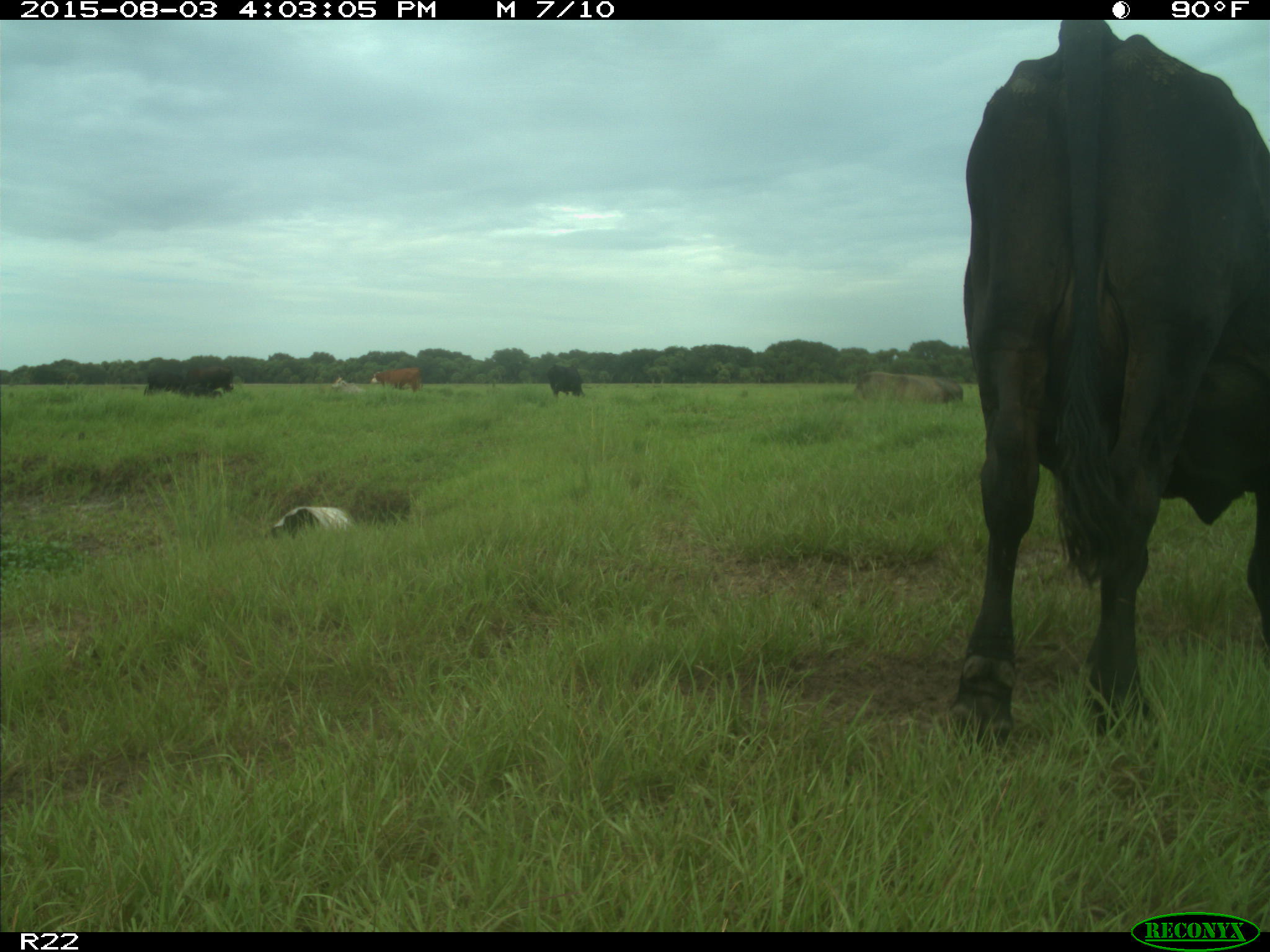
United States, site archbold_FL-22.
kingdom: Animalia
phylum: Chordata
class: Mammalia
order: Artiodactyla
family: Bovidae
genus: Bos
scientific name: Bos taurus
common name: domestic cow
Bos taurus (domestic cow).